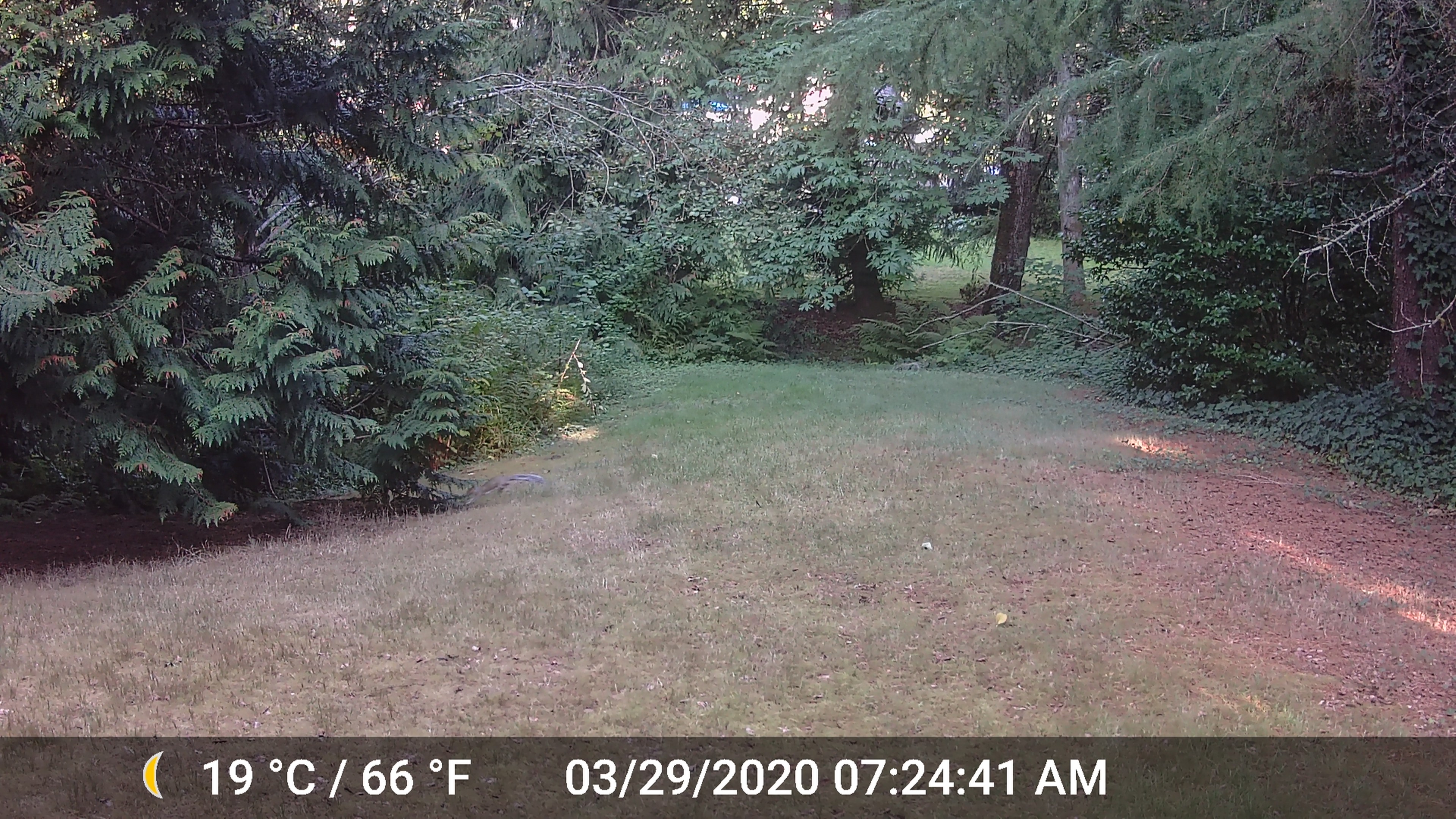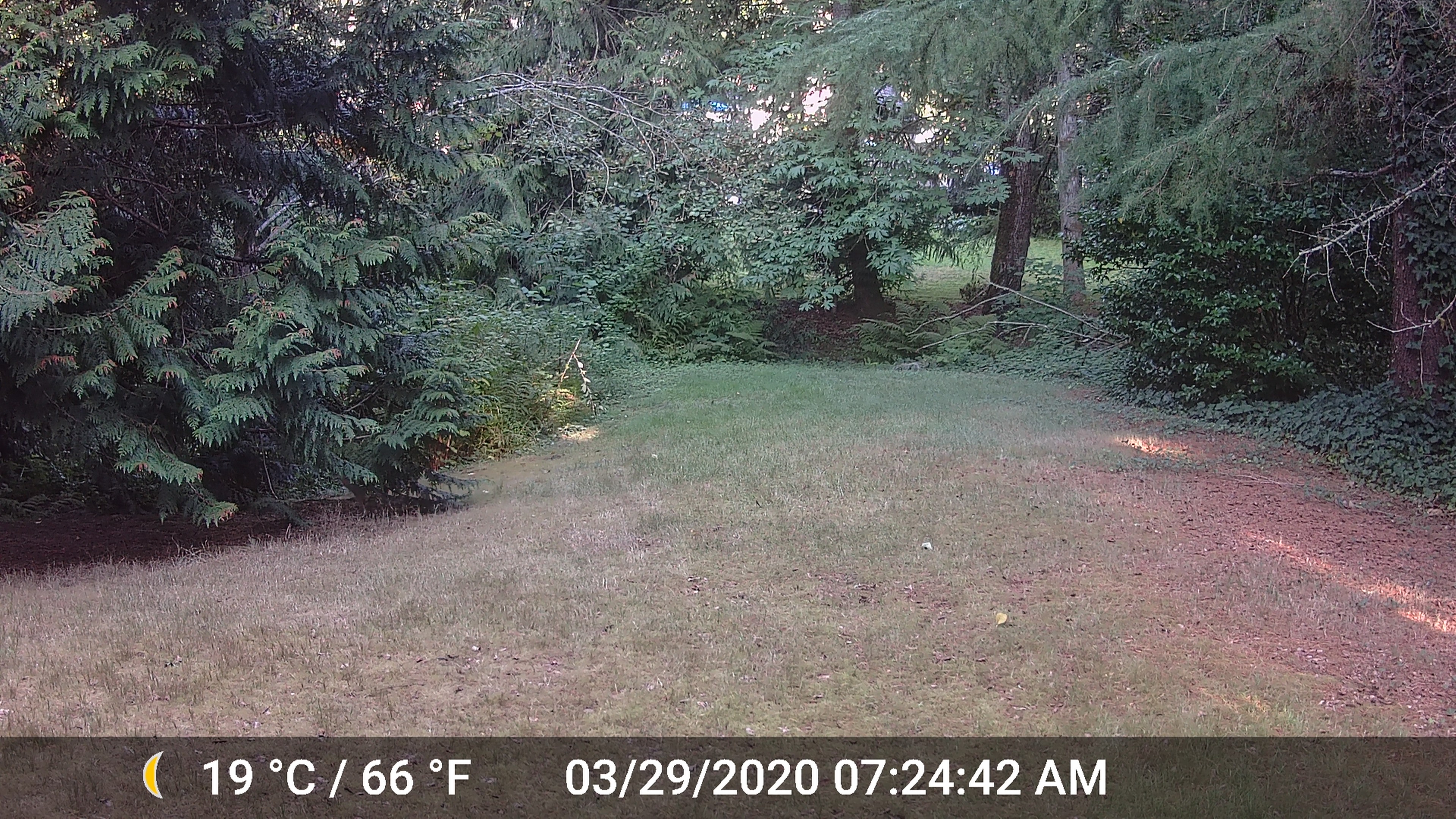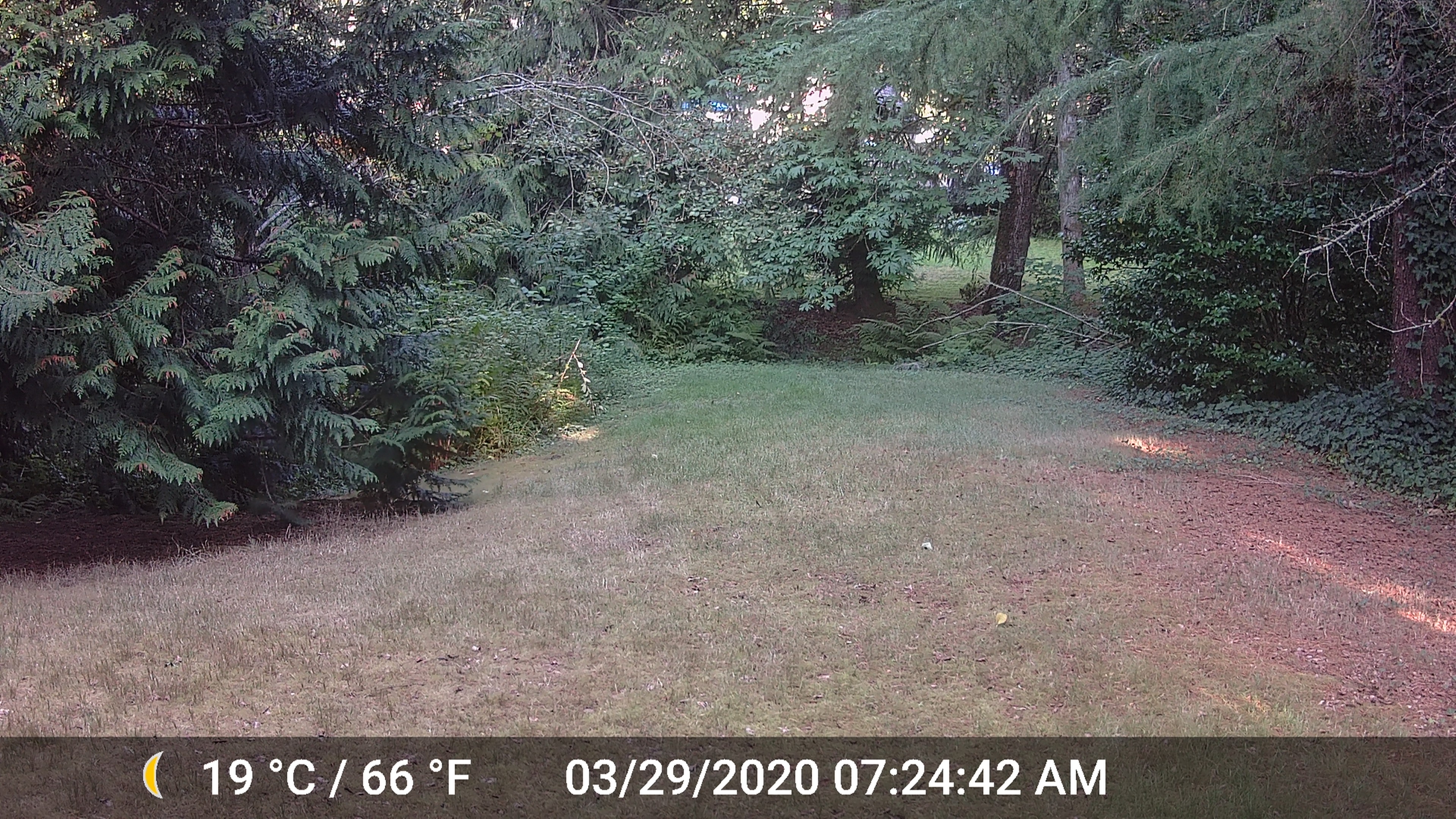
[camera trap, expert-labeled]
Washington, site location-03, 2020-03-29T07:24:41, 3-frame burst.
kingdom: Animalia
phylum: Chordata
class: Mammalia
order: Rodentia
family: Sciuridae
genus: Sciurus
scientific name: Sciurus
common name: squirrel